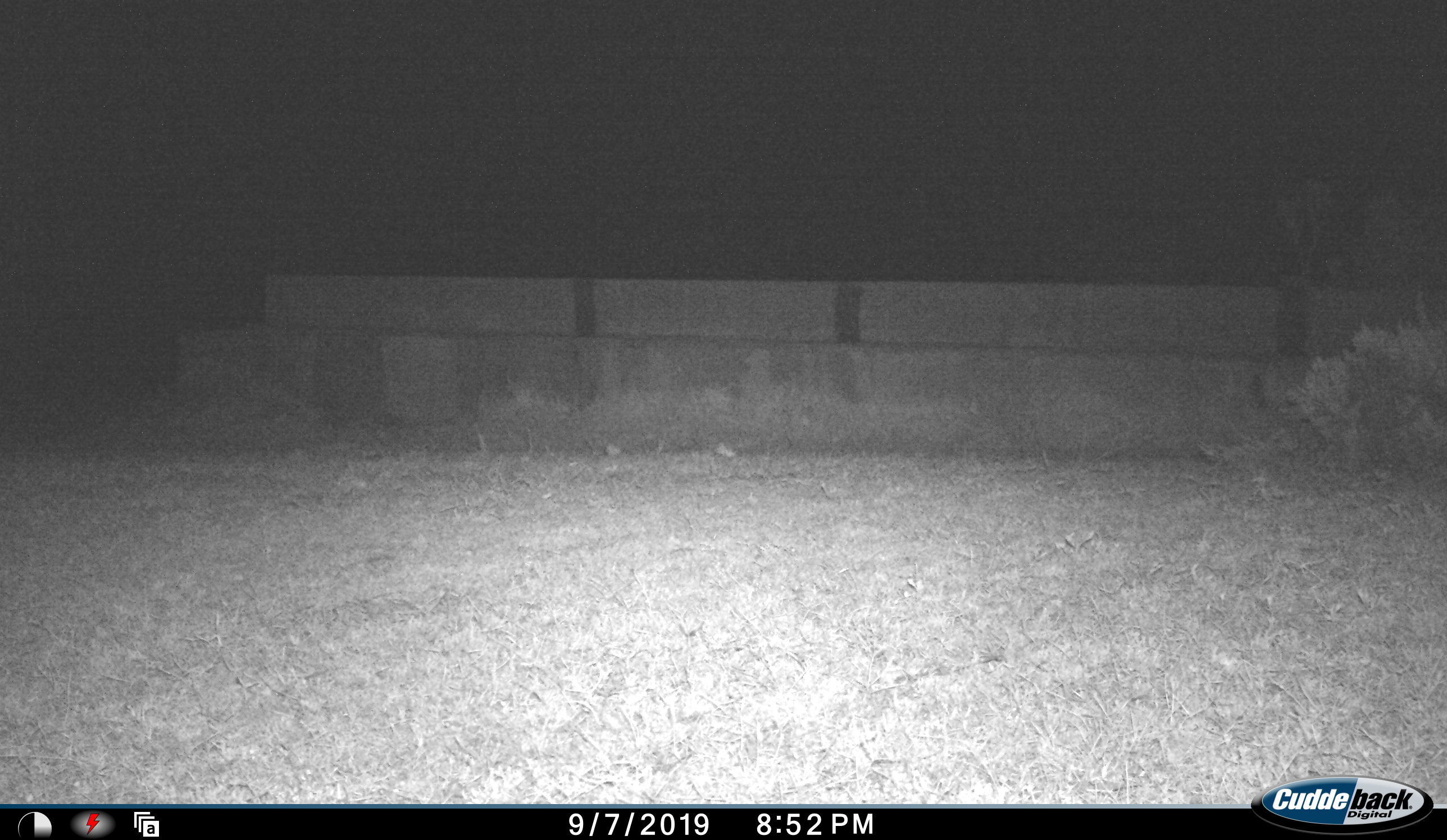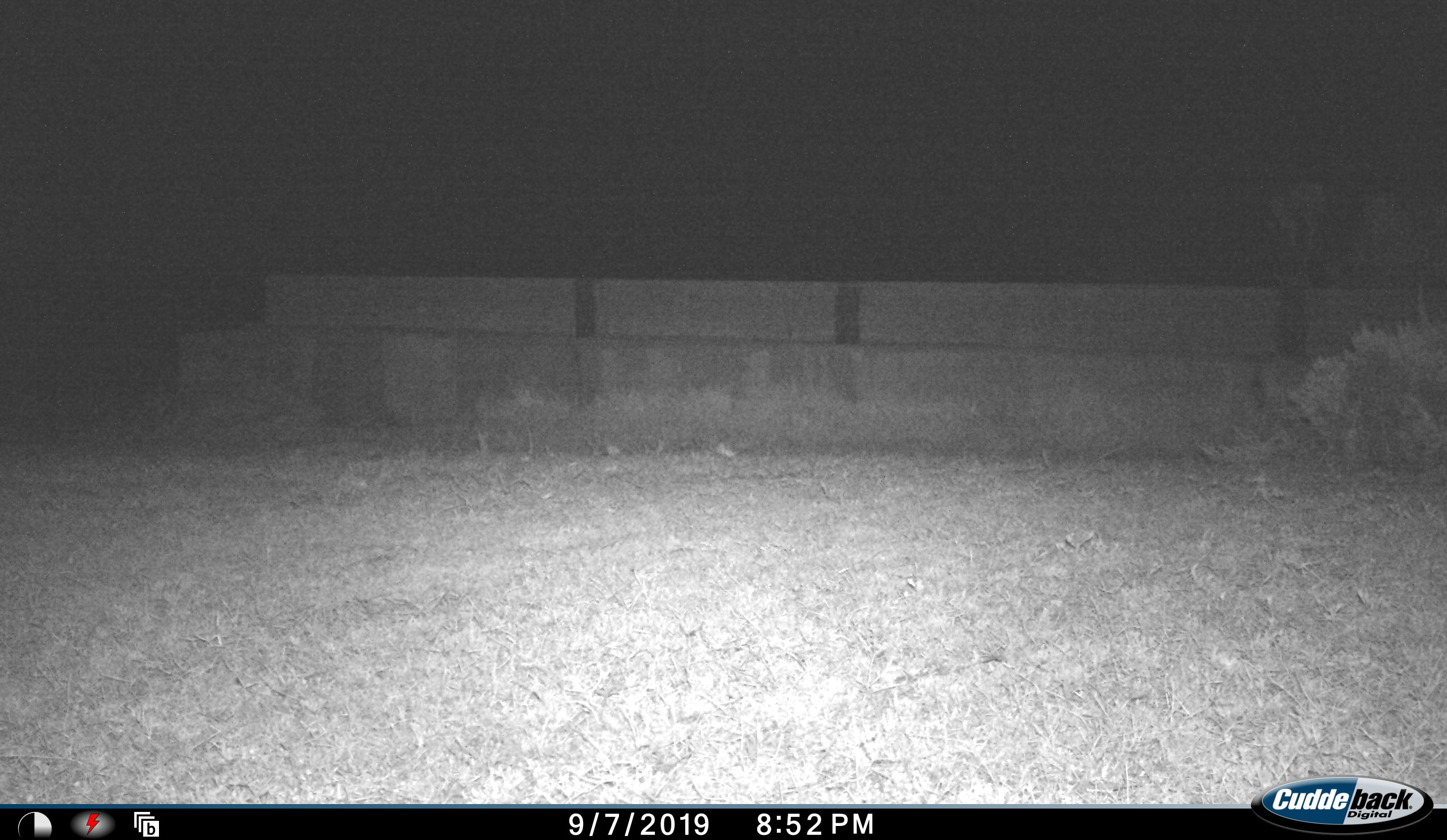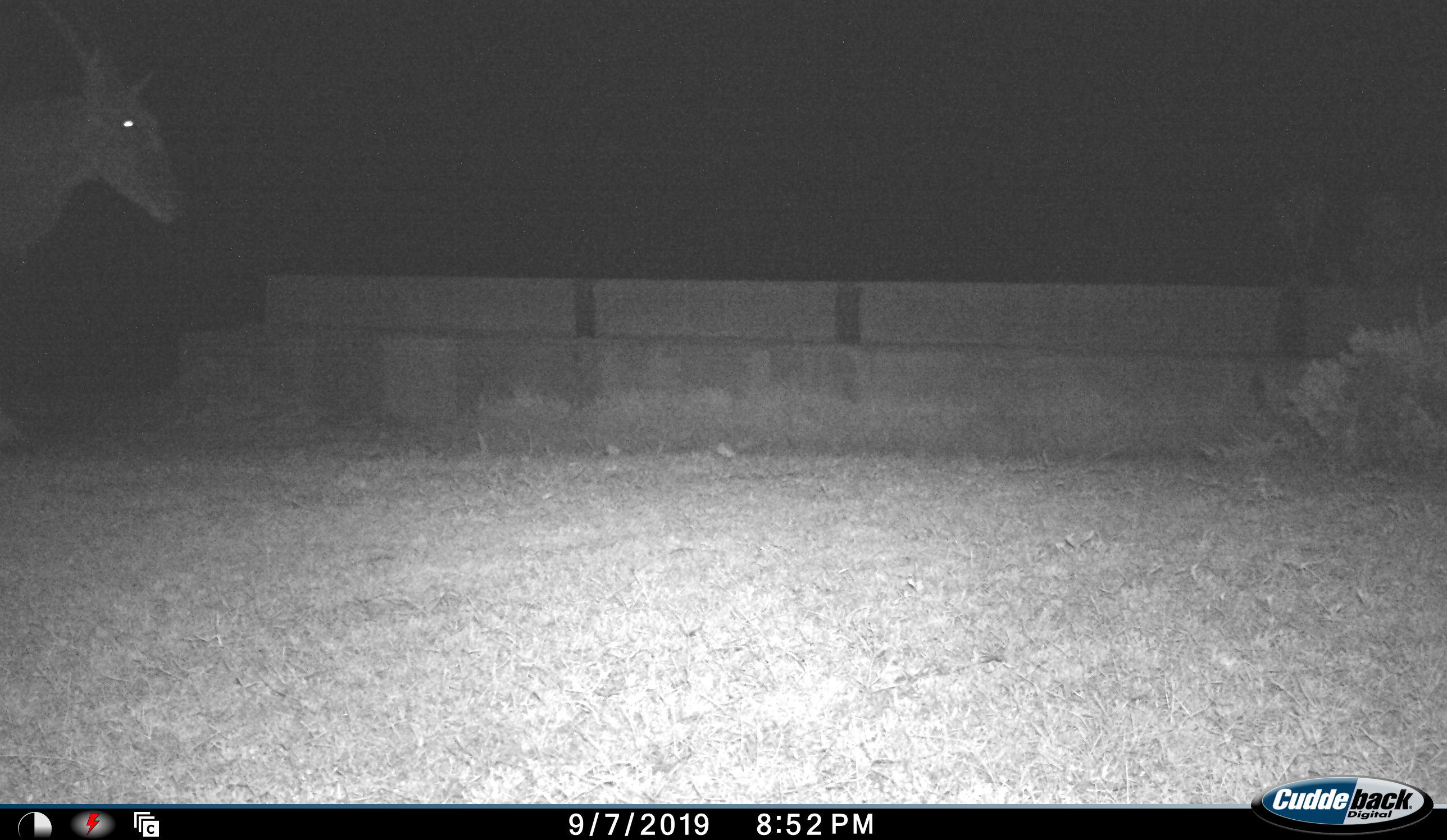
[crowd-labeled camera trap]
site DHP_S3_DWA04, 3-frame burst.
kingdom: Animalia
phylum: Chordata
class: Mammalia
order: Artiodactyla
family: Bovidae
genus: Tragelaphus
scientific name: Tragelaphus oryx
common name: eland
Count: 1.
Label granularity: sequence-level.